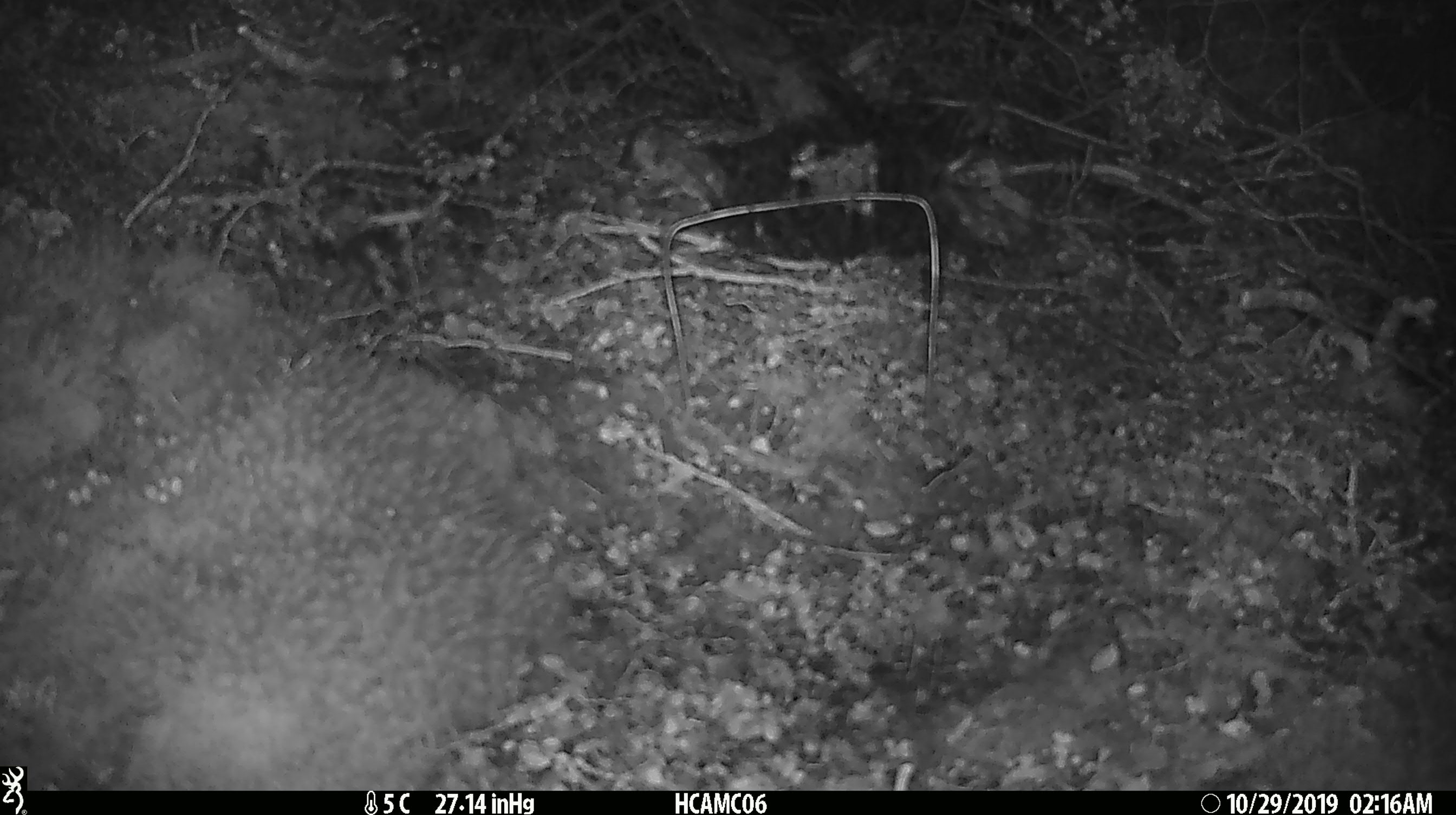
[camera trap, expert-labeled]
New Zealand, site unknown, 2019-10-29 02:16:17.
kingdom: Animalia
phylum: Chordata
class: Mammalia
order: Rodentia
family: Muridae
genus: Mus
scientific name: Mus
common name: mouse